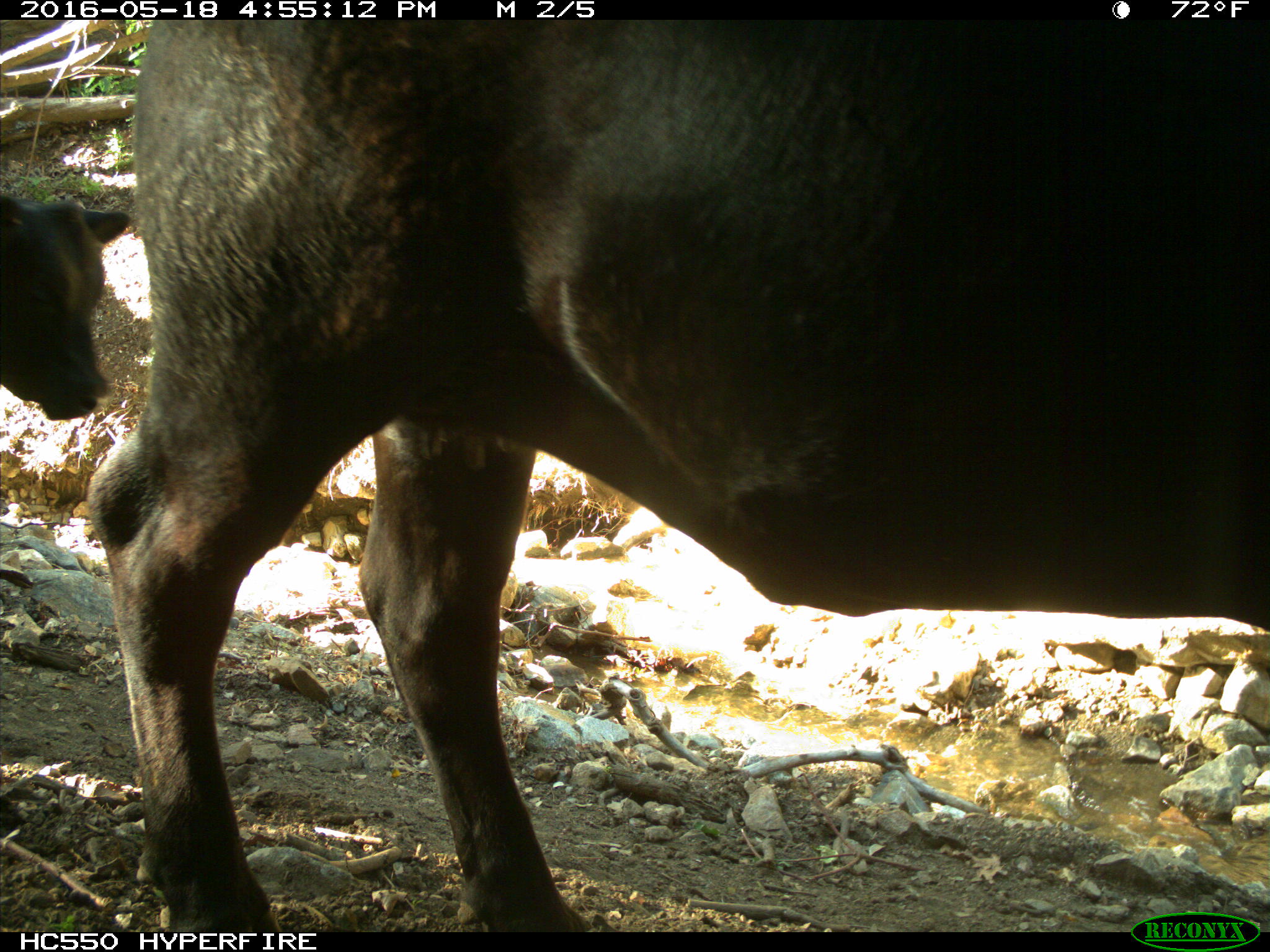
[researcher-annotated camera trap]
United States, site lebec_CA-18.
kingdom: Animalia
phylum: Chordata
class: Mammalia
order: Artiodactyla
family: Bovidae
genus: Bos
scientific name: Bos taurus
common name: domestic cow